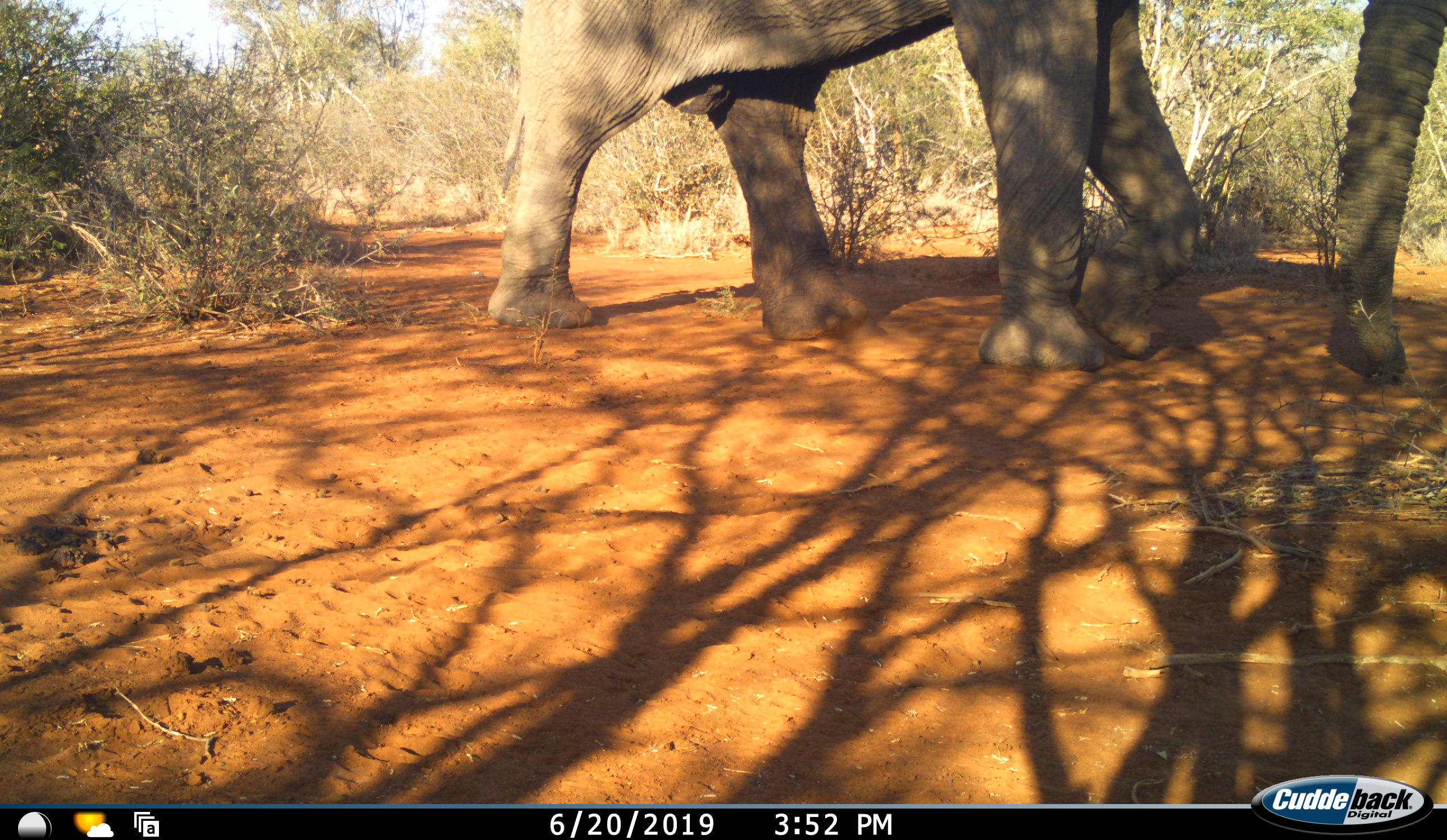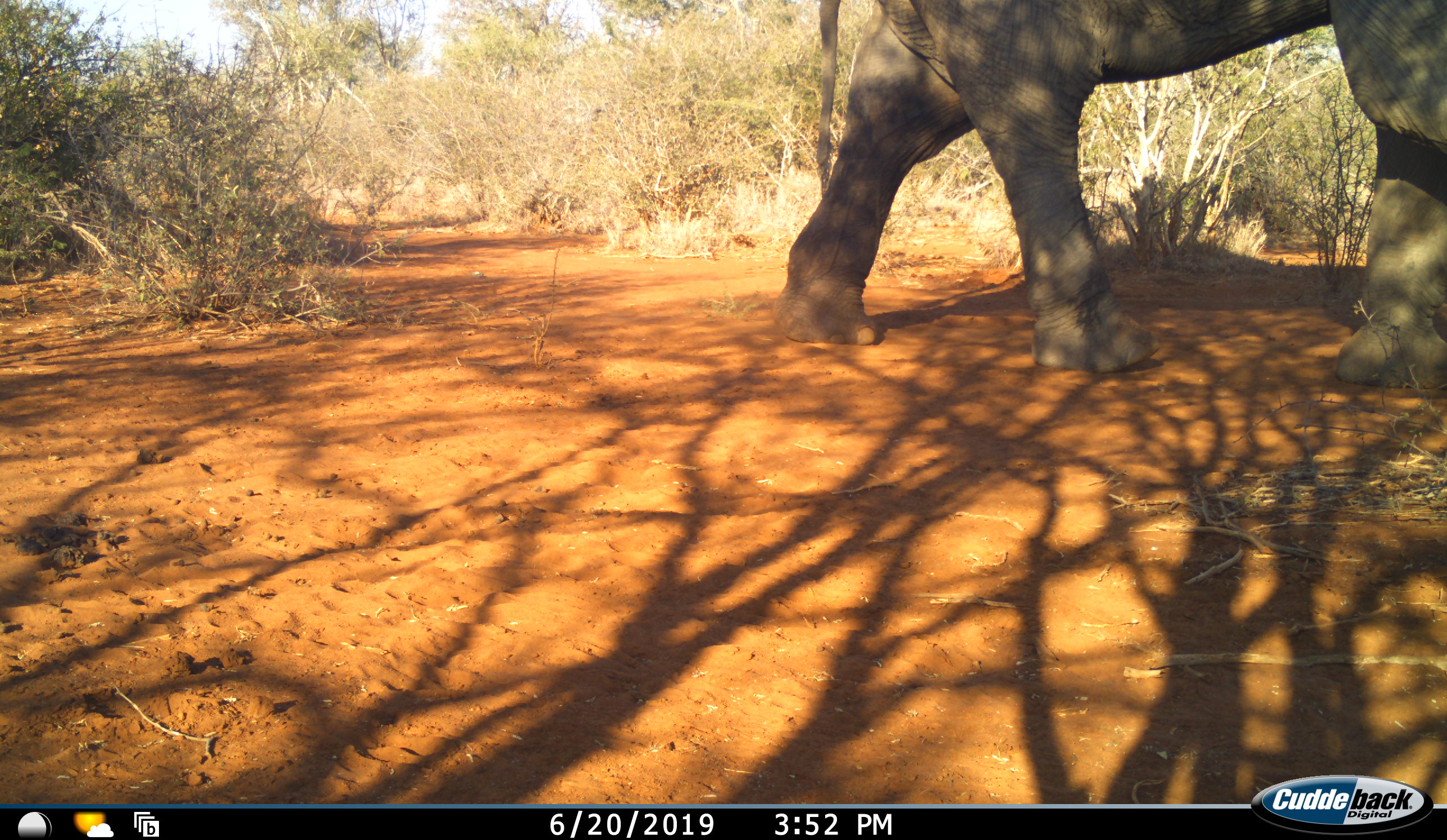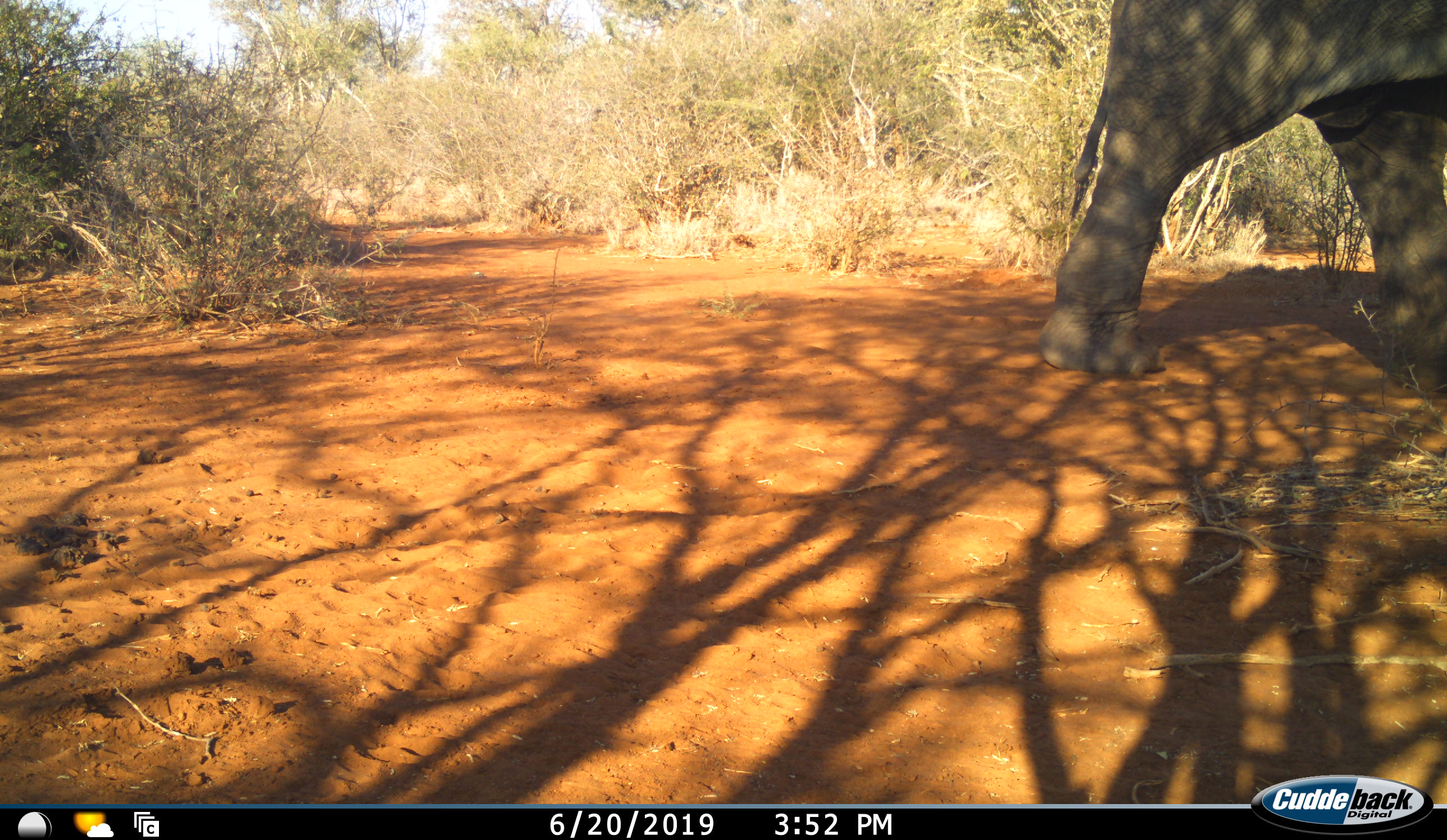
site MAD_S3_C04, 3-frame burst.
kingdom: Animalia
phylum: Chordata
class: Mammalia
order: Proboscidea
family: Elephantidae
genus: Loxodonta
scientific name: Loxodonta africana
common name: african bush elephant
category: elephant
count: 1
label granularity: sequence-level